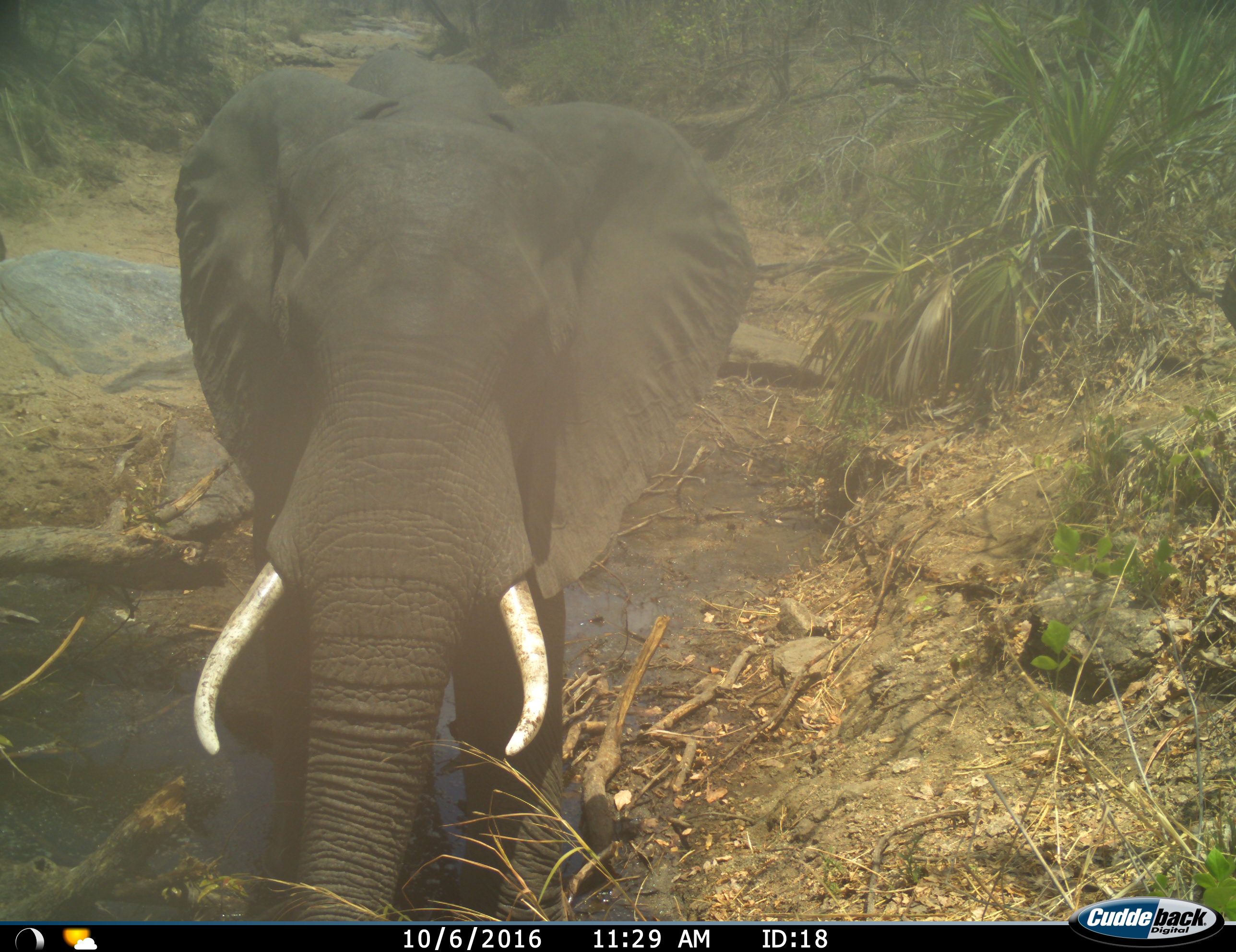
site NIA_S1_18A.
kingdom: Animalia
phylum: Chordata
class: Mammalia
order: Proboscidea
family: Elephantidae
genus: Loxodonta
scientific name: Loxodonta africana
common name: african bush elephant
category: elephant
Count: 1.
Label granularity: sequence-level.